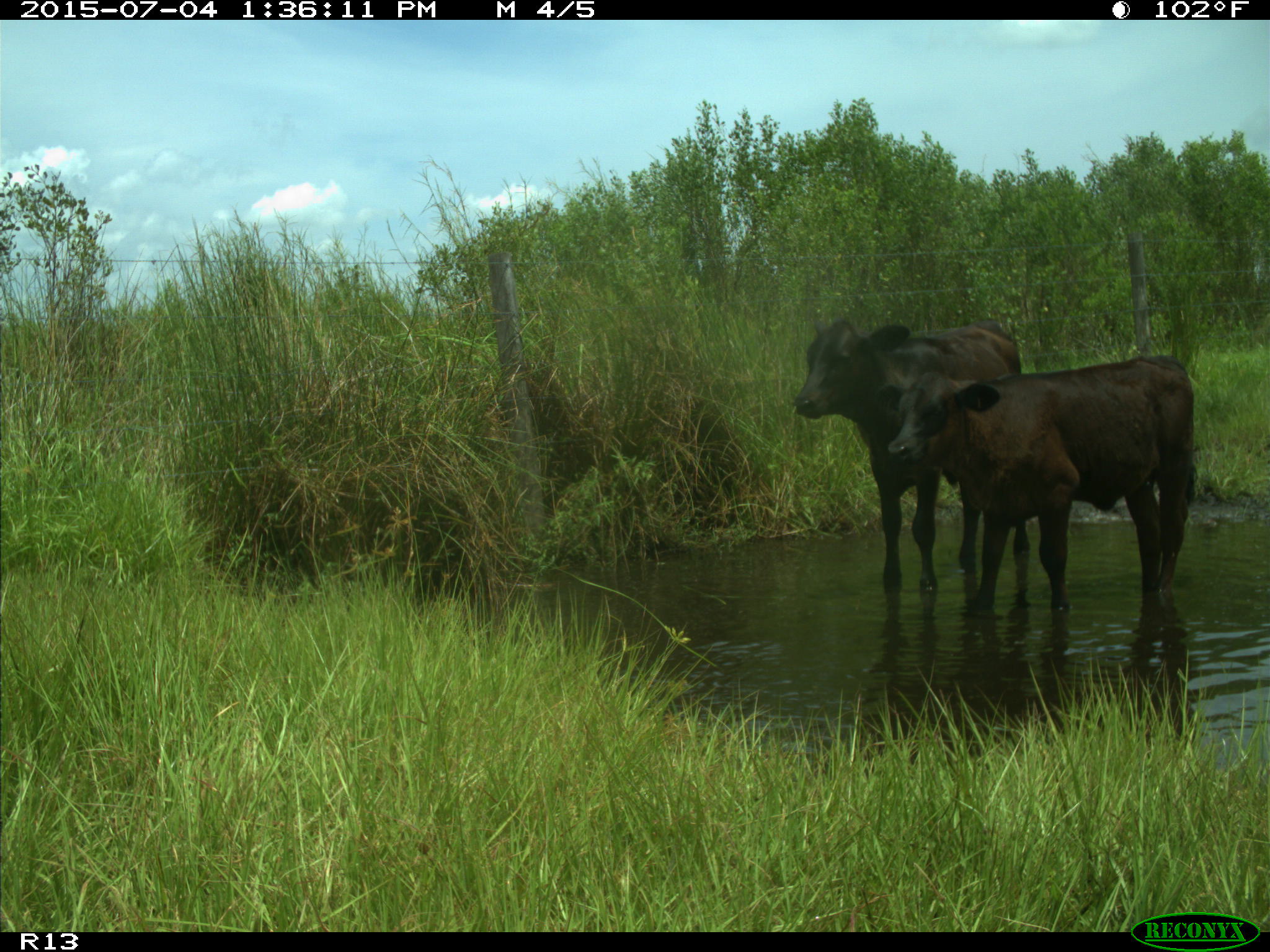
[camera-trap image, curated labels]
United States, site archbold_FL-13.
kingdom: Animalia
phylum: Chordata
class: Mammalia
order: Artiodactyla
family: Bovidae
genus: Bos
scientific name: Bos taurus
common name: domestic cow